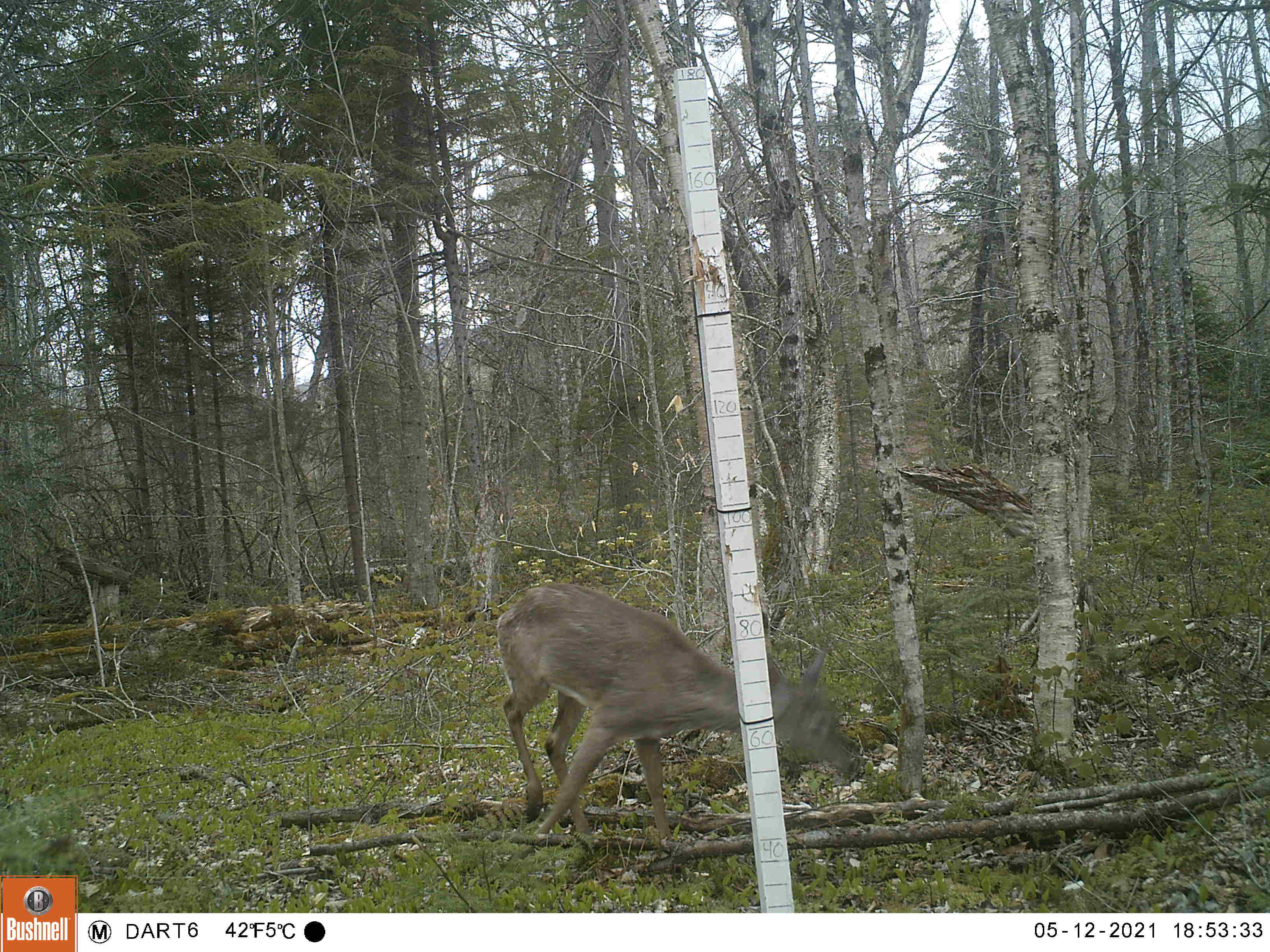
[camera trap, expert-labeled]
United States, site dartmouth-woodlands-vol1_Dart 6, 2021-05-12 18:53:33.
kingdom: Animalia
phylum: Chordata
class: Mammalia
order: Artiodactyla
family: Cervidae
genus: Odocoileus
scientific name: Odocoileus virginianus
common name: white-tailed deer